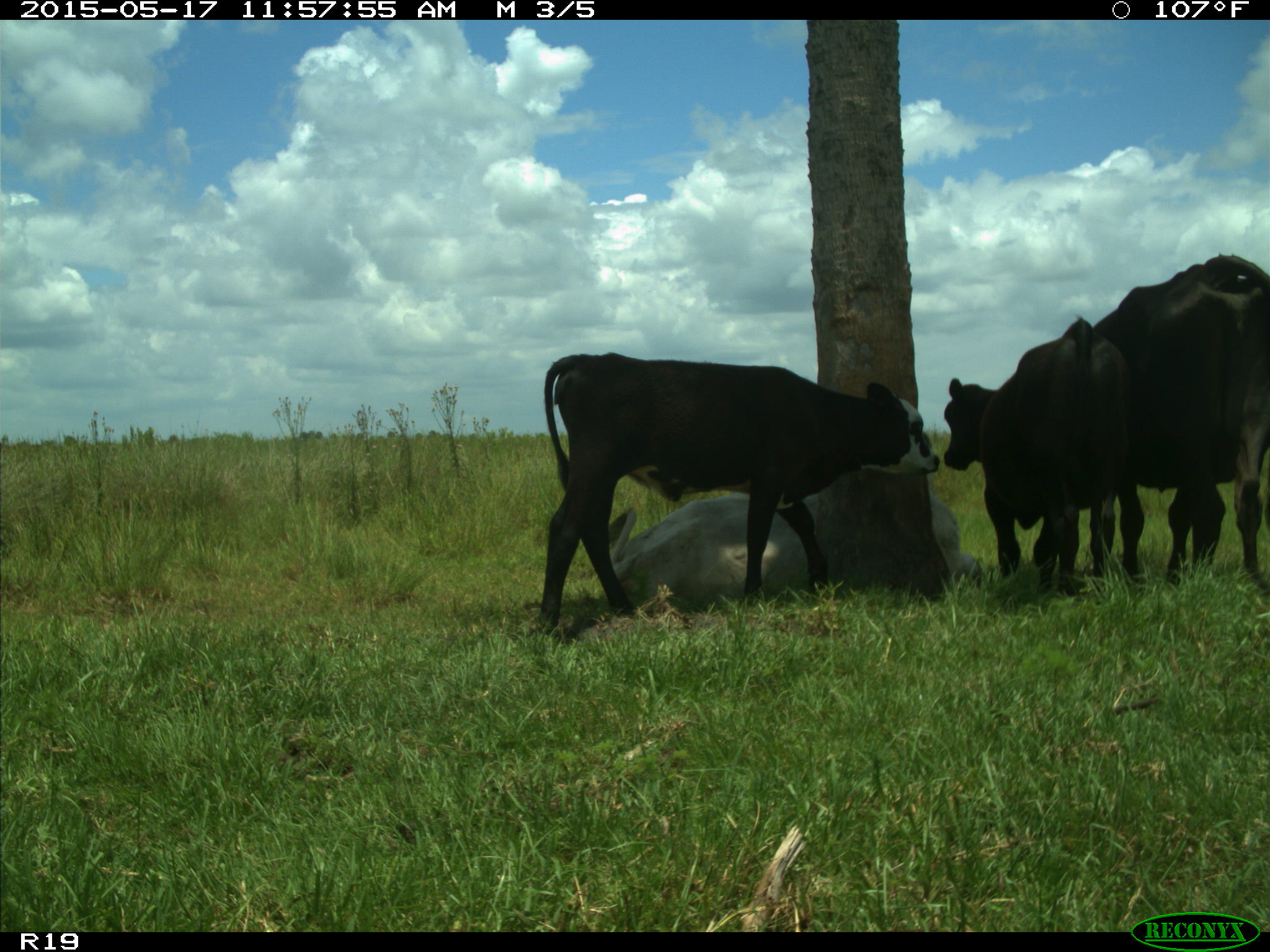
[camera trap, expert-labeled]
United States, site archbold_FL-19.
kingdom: Animalia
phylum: Chordata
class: Mammalia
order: Artiodactyla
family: Bovidae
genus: Bos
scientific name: Bos taurus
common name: domestic cow